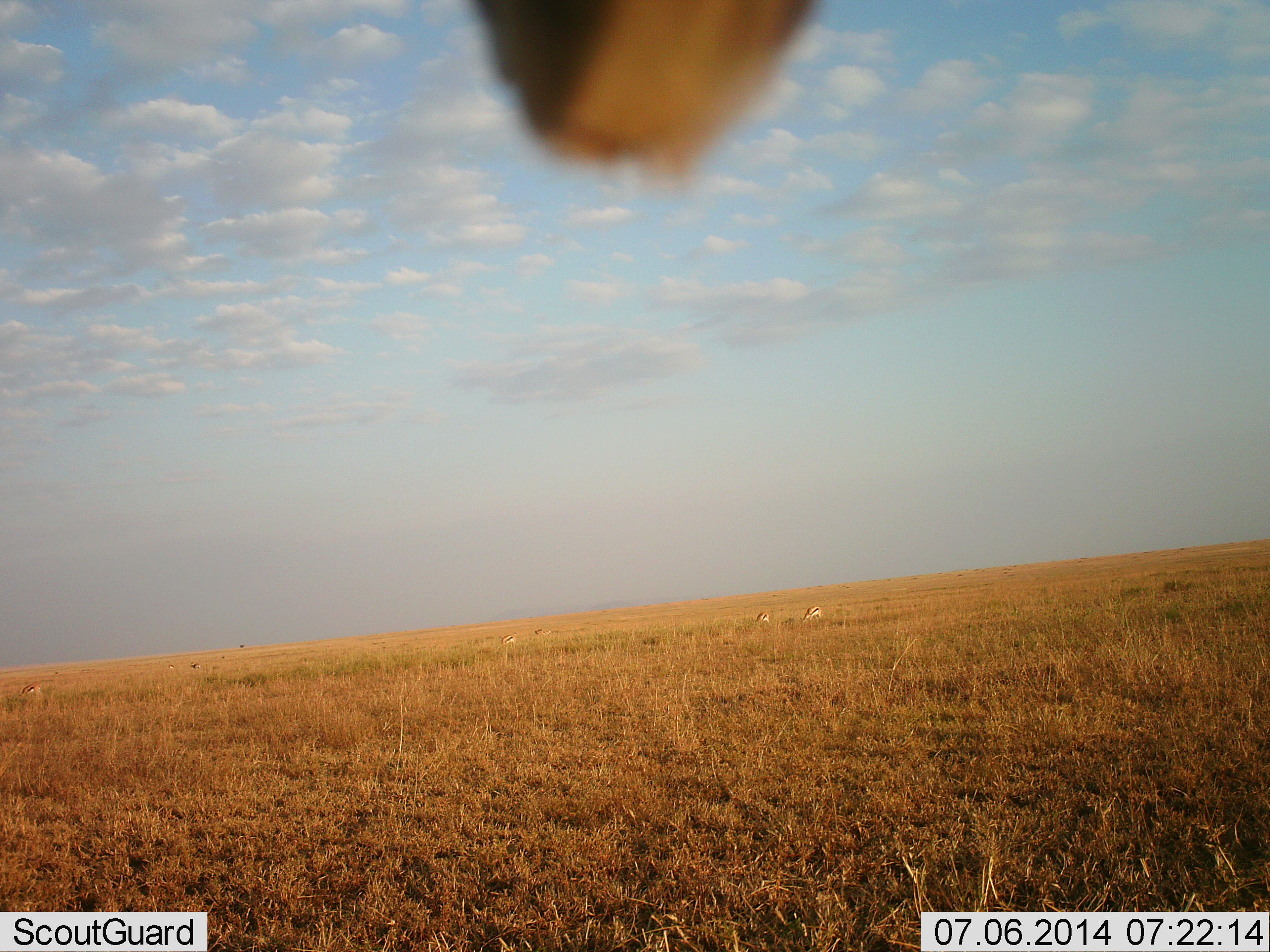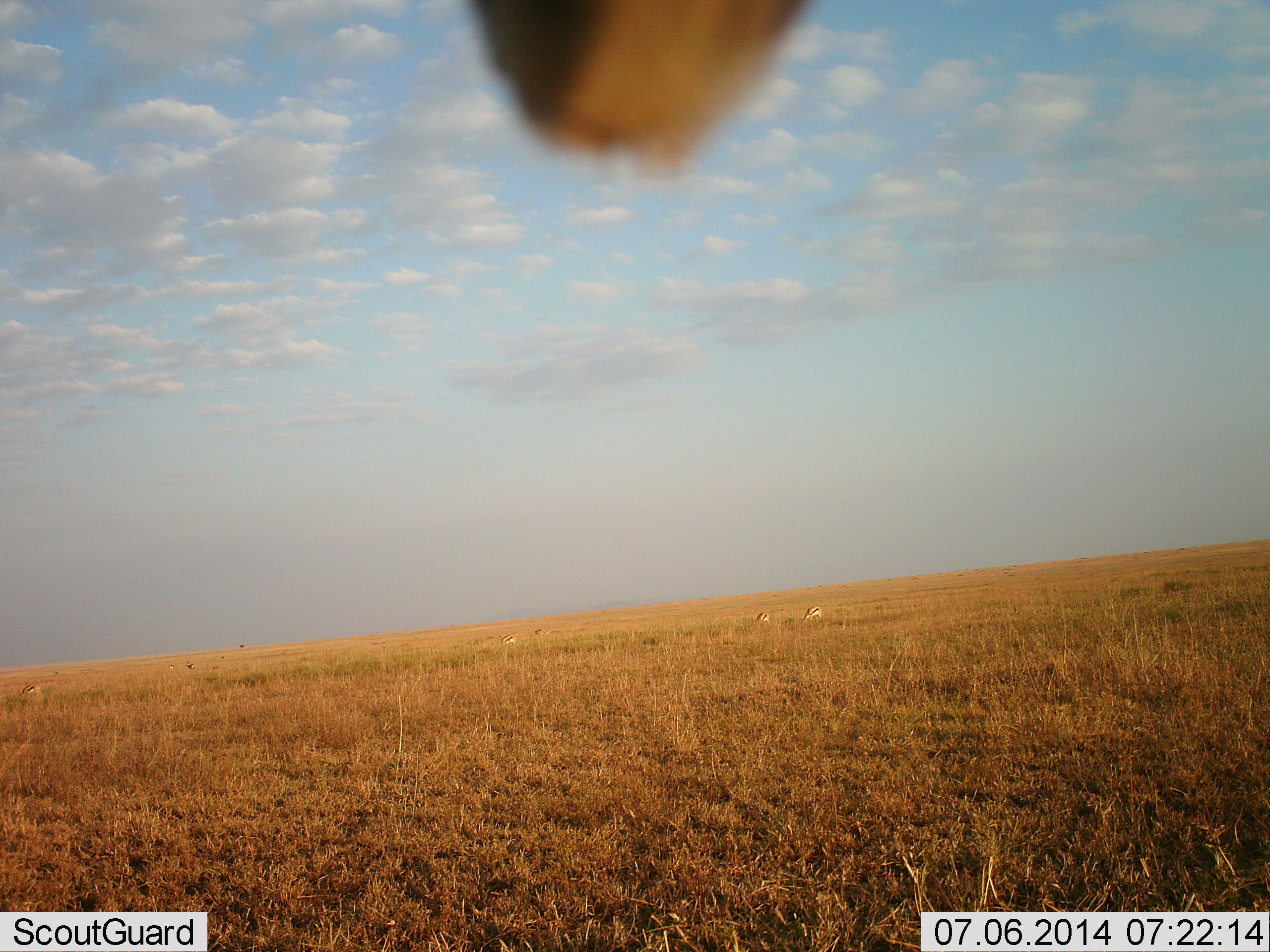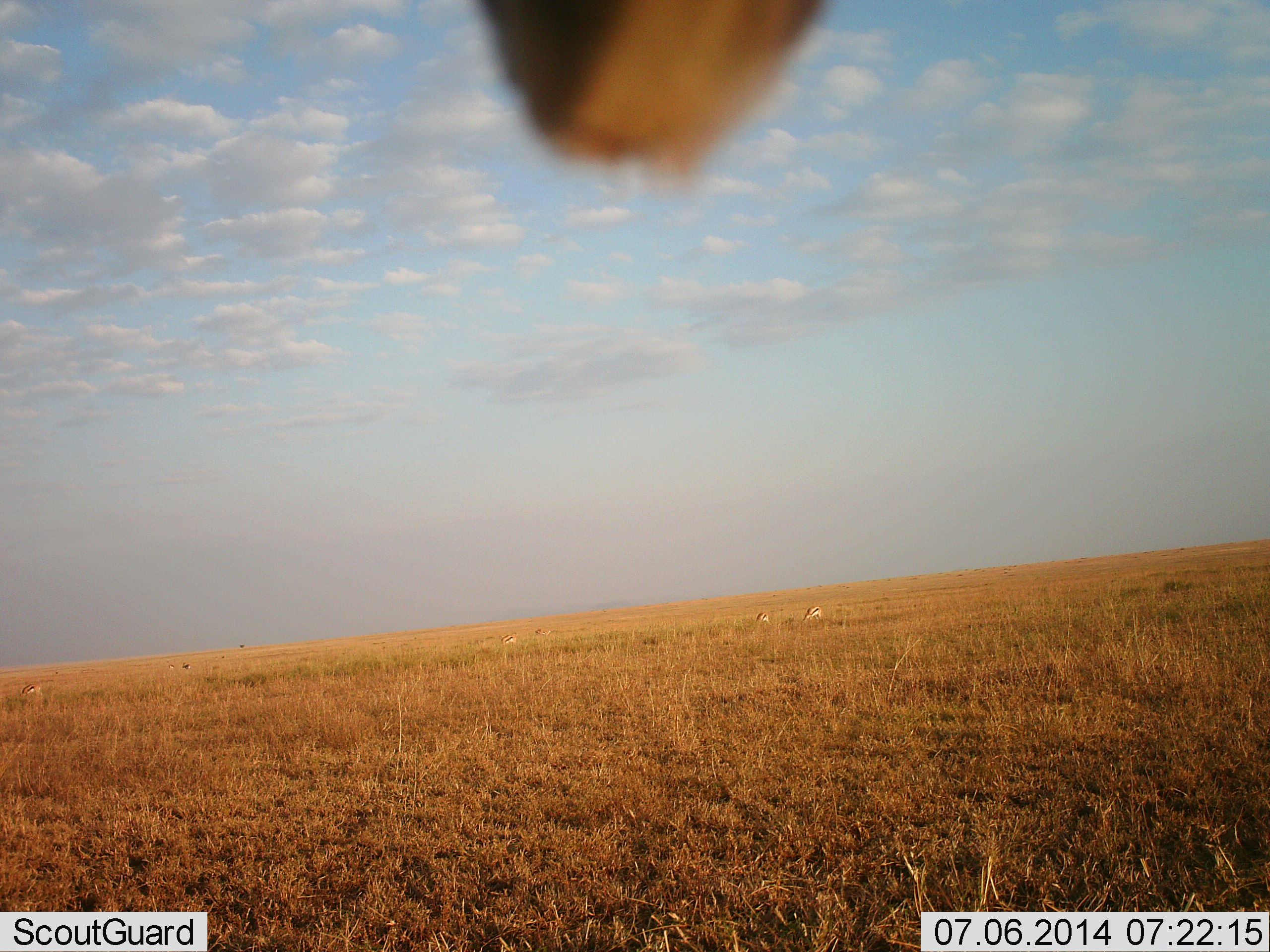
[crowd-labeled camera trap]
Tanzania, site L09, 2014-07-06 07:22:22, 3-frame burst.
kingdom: Animalia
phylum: Chordata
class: Mammalia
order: Artiodactyla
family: Bovidae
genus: Eudorcas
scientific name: Eudorcas thomsonii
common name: thomson's gazelle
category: gazellethomsons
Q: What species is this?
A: Gazellethomsons (thomson's gazelle) (Eudorcas thomsonii).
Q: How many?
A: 5.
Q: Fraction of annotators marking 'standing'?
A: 67%.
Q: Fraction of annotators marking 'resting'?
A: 0%.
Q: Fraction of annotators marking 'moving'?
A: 0%.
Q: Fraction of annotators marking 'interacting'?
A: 0%.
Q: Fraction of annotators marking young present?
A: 0%.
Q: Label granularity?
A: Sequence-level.